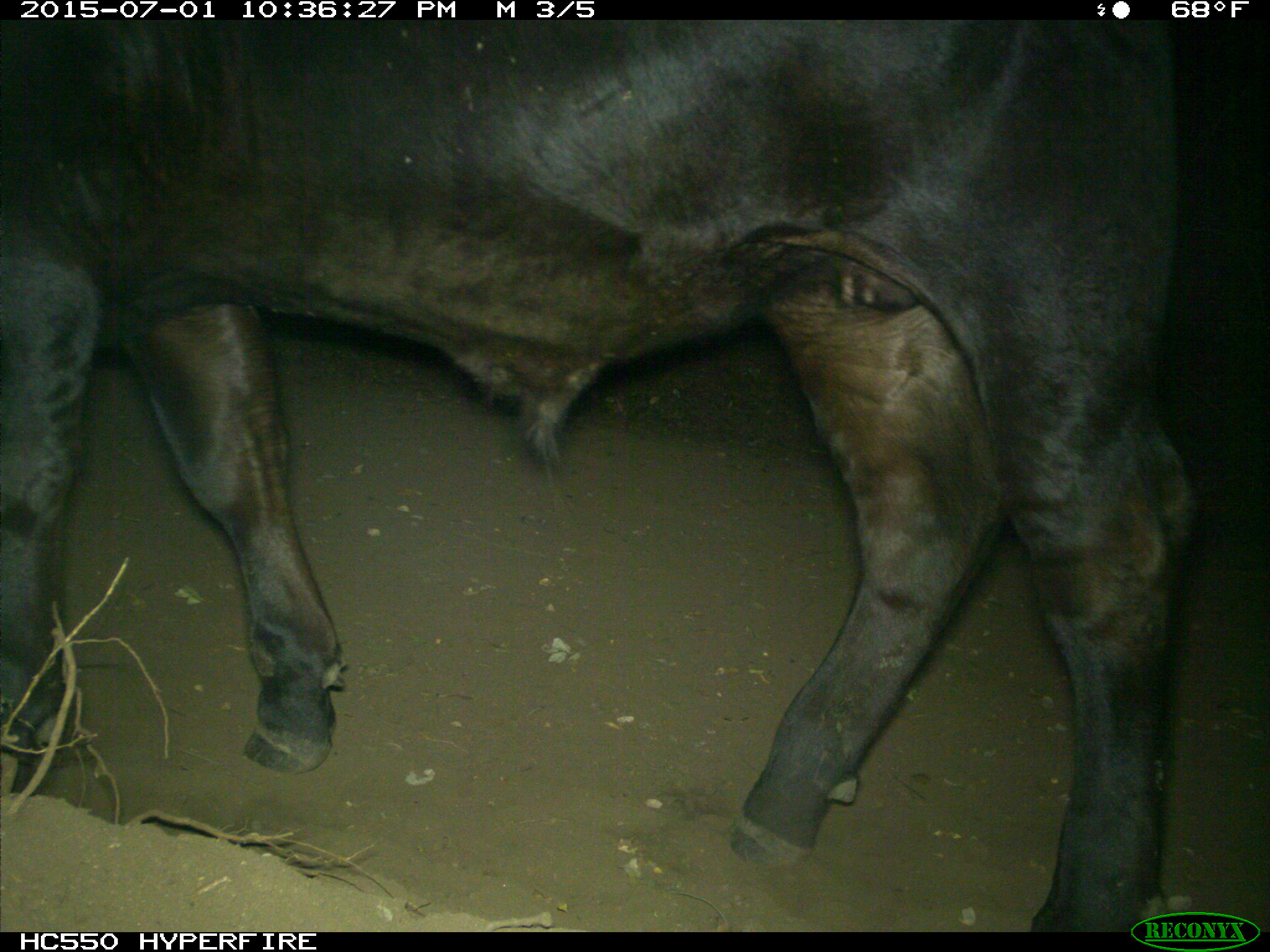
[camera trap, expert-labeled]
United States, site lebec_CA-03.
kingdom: Animalia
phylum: Chordata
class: Mammalia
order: Artiodactyla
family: Bovidae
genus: Bos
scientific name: Bos taurus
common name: domestic cow